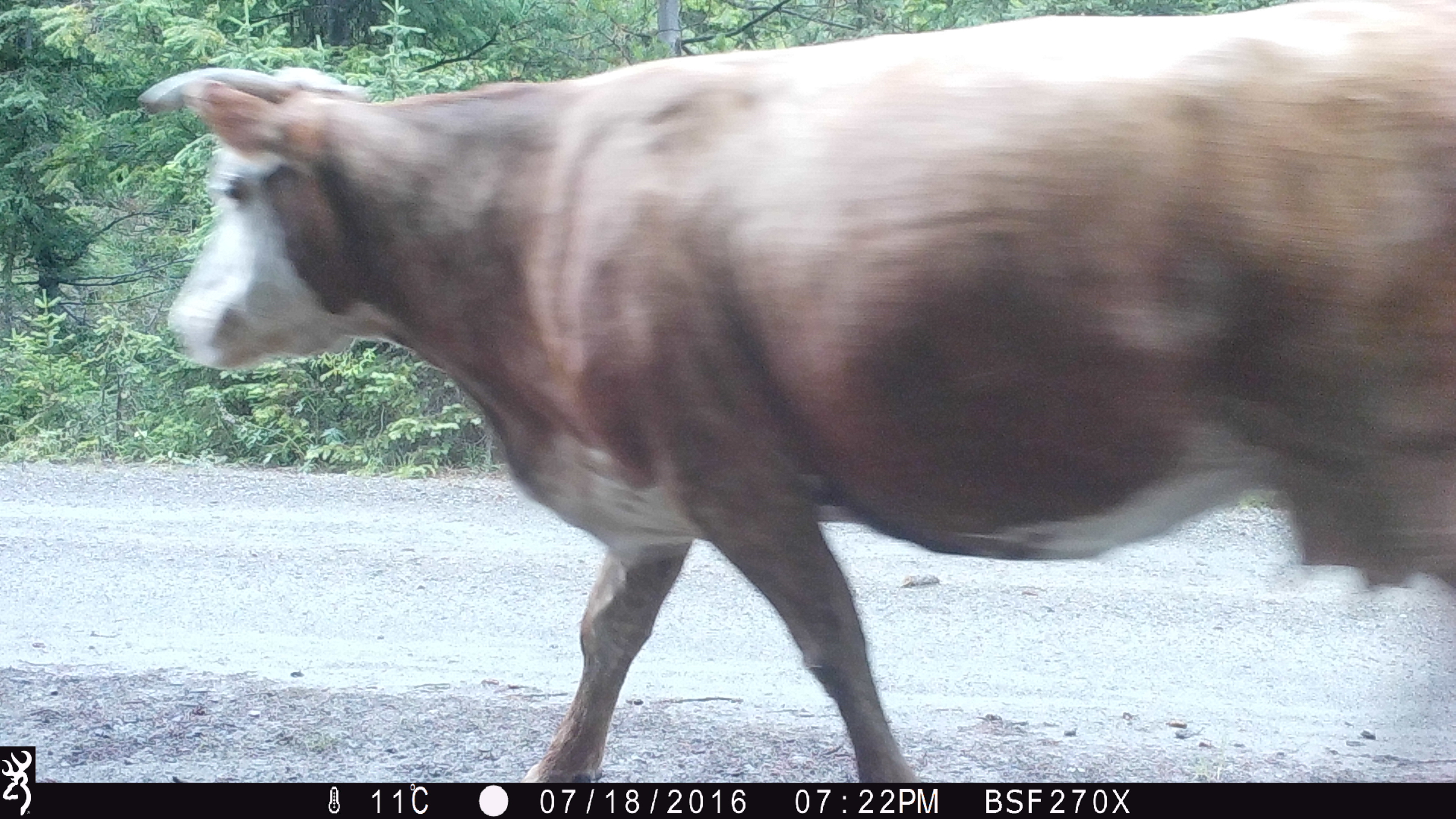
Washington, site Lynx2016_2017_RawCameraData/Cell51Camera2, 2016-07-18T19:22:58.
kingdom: Animalia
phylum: Chordata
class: Mammalia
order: Artiodactyla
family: Bovidae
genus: Bos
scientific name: Bos taurus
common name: domestic cattle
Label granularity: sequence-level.